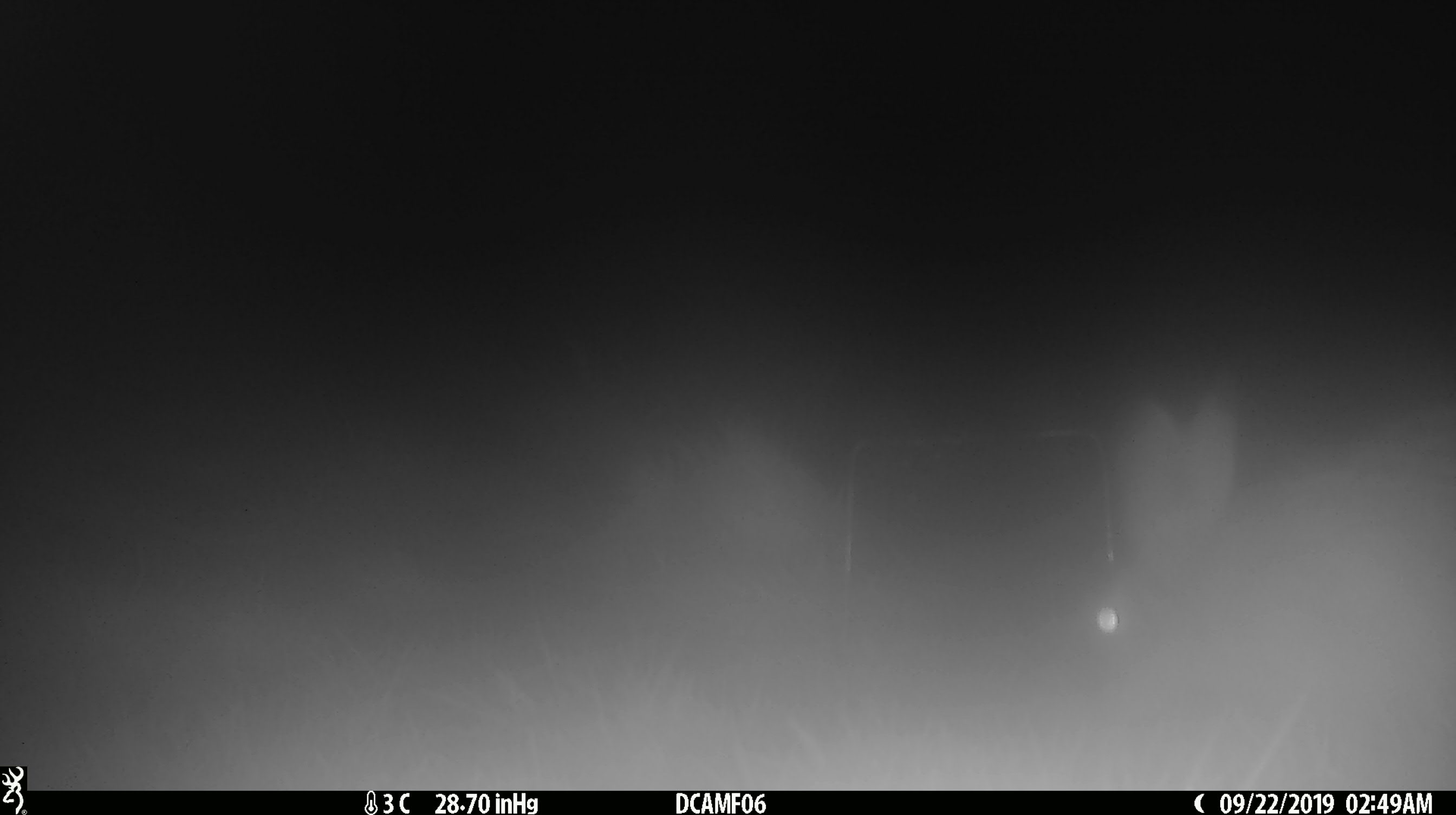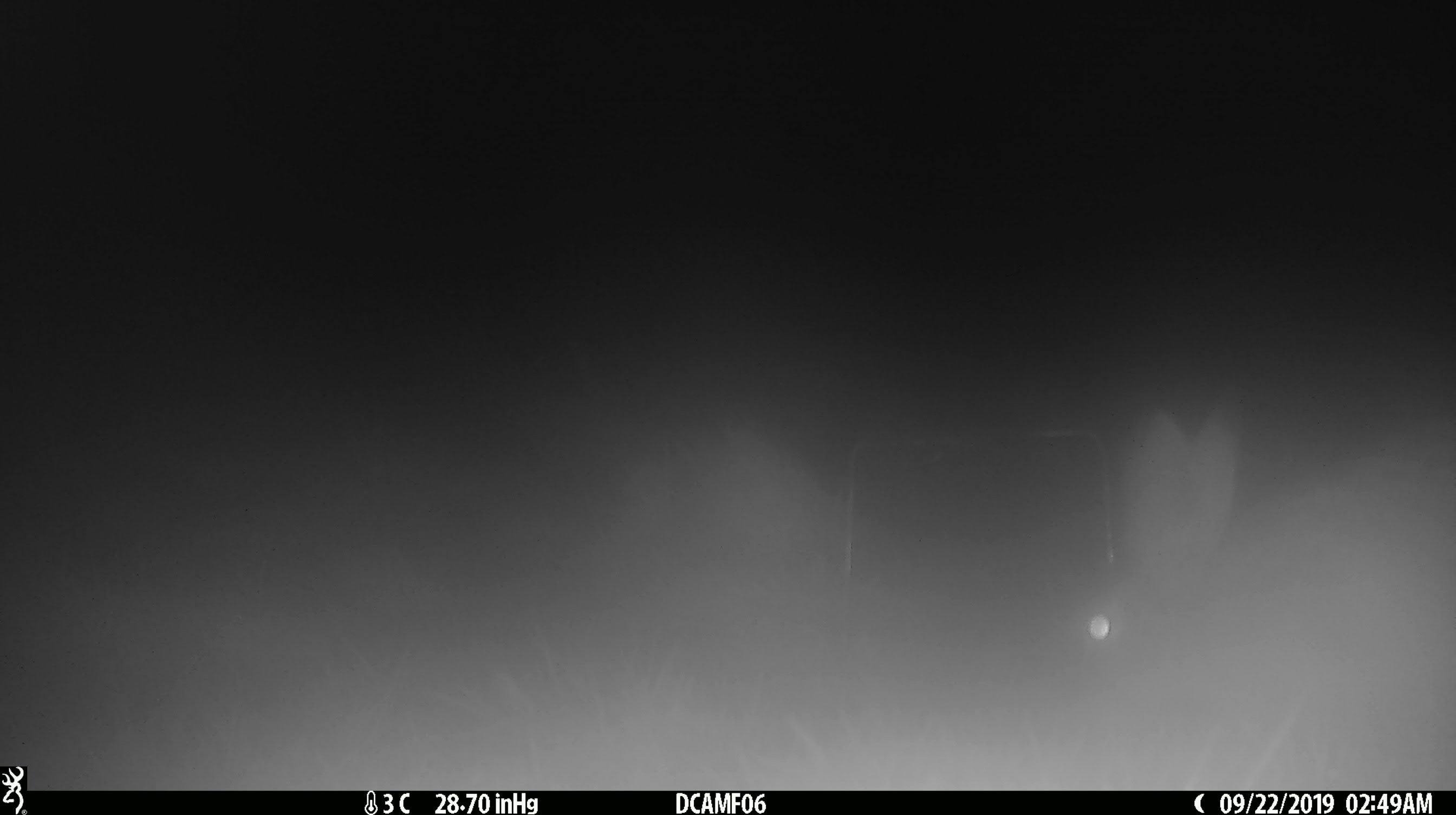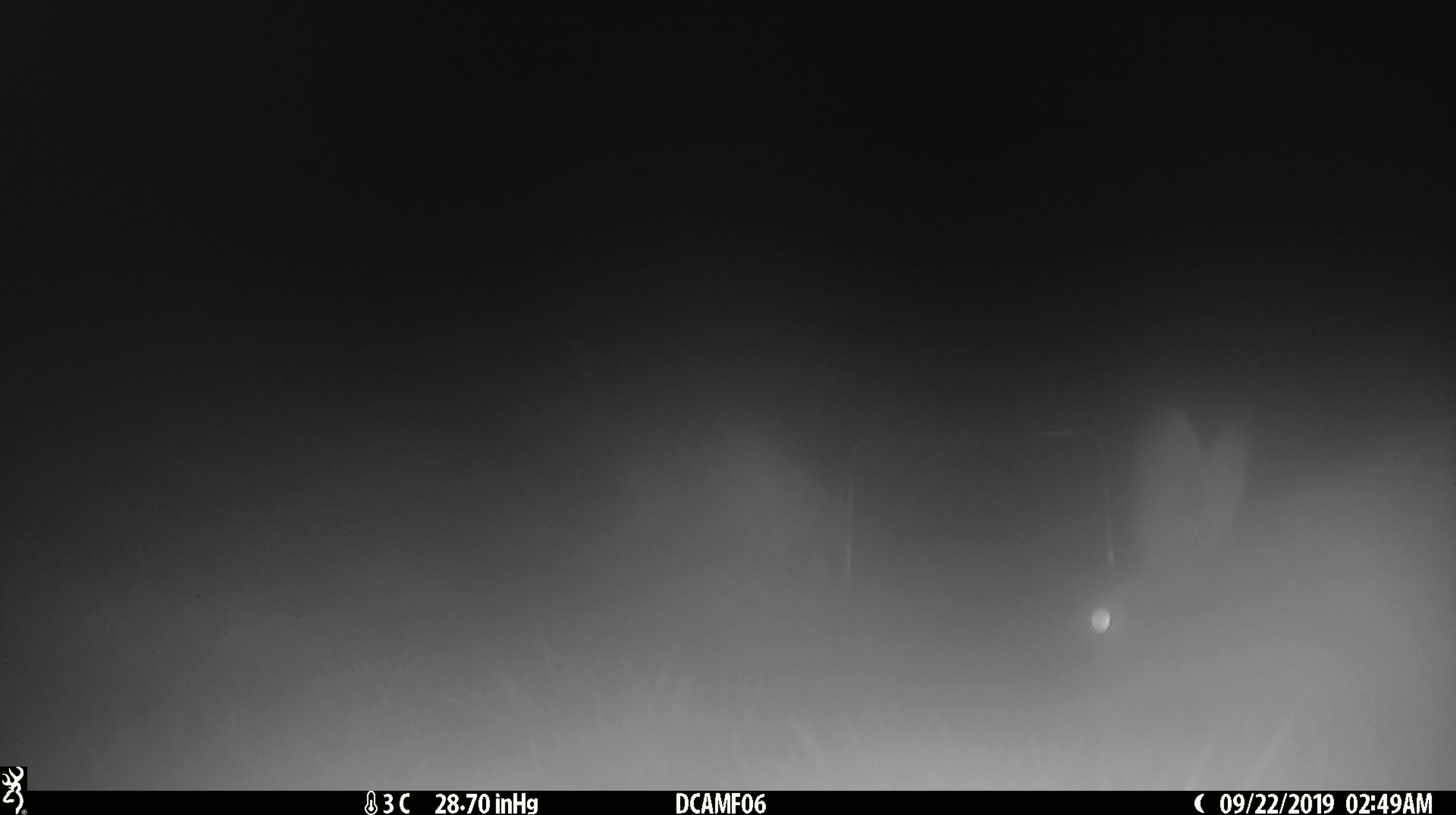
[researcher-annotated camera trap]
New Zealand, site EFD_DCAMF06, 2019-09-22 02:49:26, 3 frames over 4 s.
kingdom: Animalia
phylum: Chordata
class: Mammalia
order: Lagomorpha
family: Leporidae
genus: Lepus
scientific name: Lepus europaeus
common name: brown hare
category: hare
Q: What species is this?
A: Hare (brown hare) (Lepus europaeus).